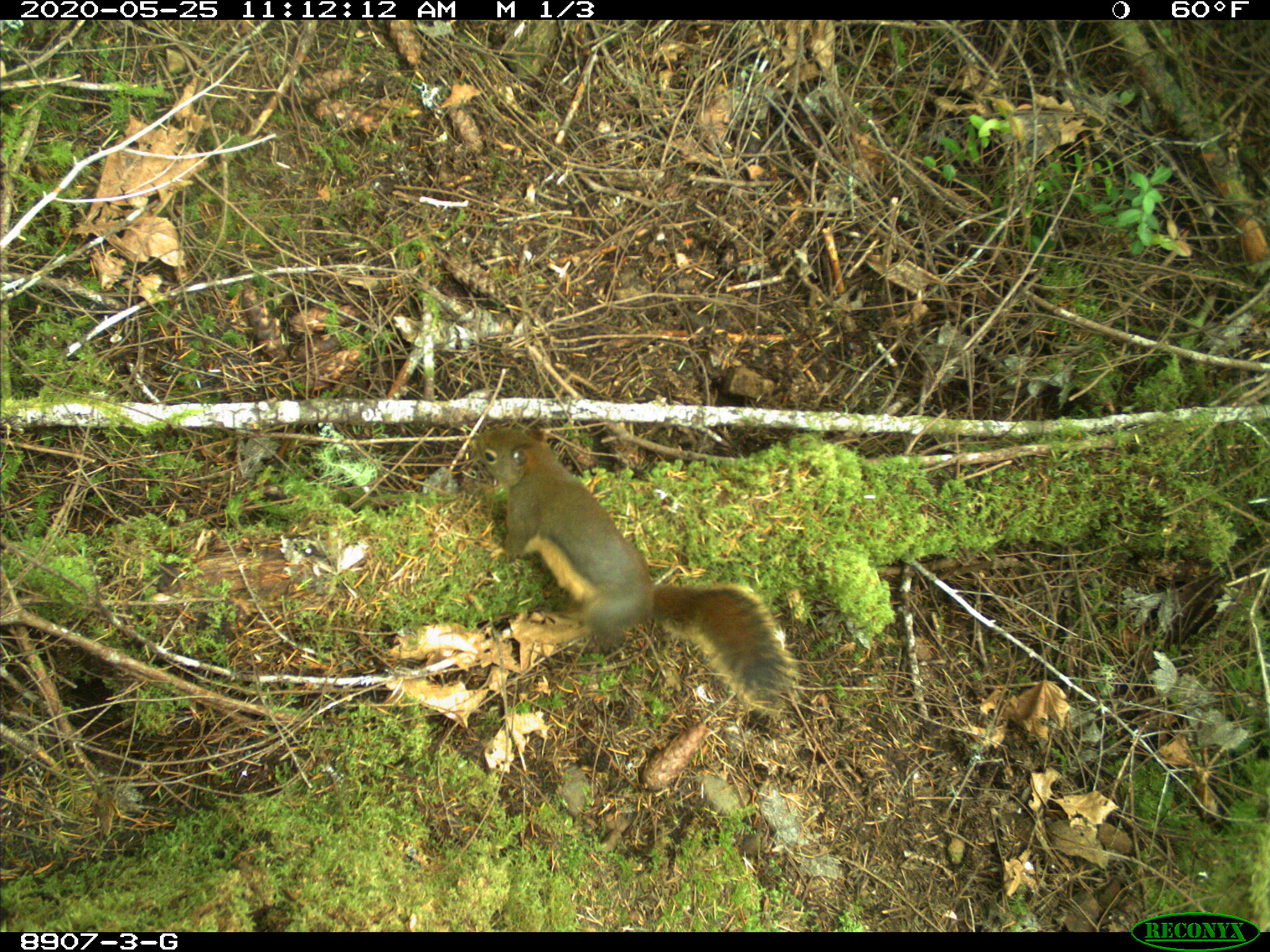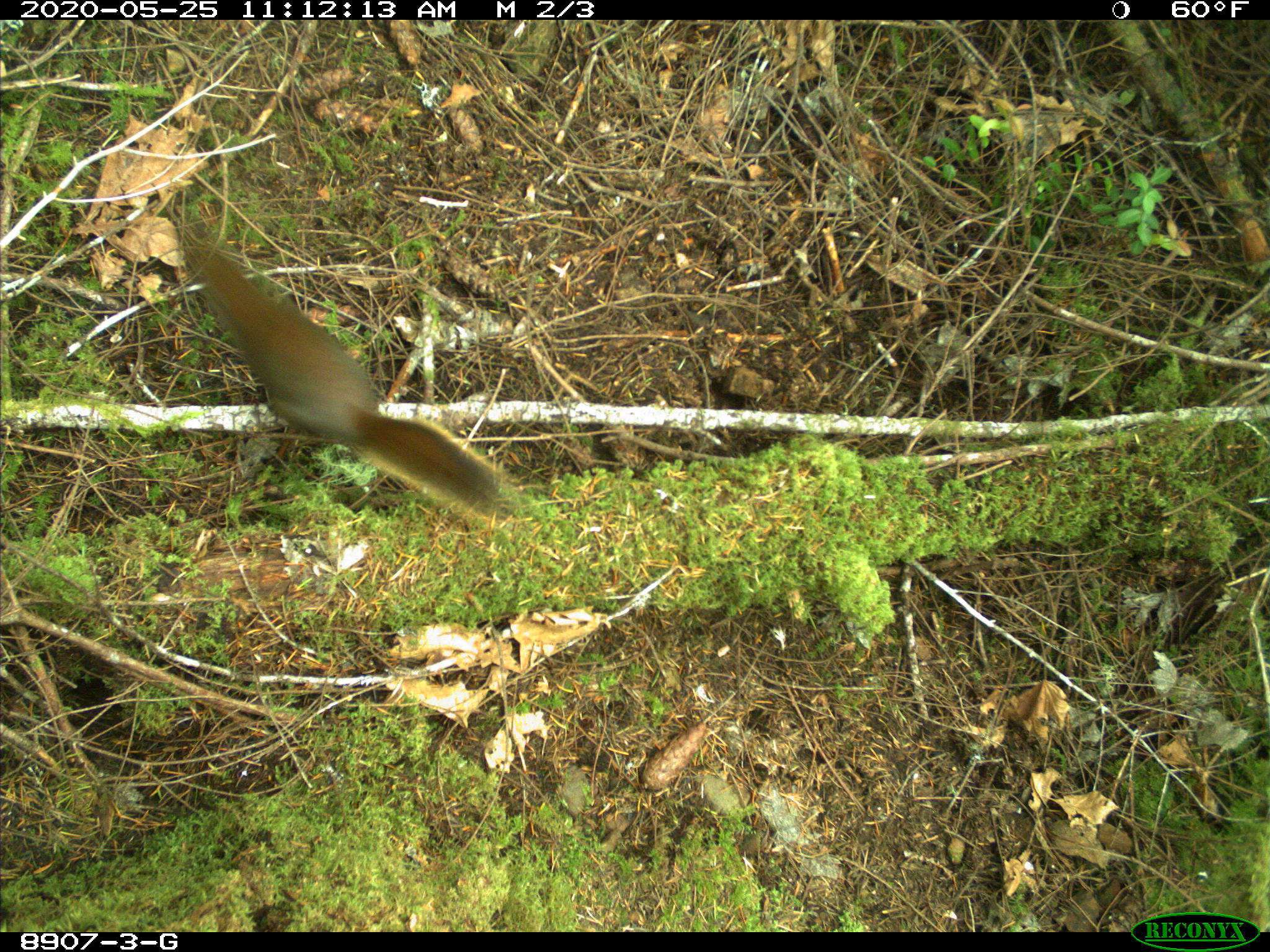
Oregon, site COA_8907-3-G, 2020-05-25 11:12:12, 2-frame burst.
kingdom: Animalia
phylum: Chordata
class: Mammalia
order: Rodentia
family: Sciuridae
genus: Tamiasciurus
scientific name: Tamiasciurus douglasii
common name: douglas squirrel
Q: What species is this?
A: Douglas squirrel (Tamiasciurus douglasii).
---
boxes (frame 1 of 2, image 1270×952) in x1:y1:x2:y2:
douglas squirrel: 472:424:794:708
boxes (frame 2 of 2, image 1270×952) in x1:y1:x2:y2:
douglas squirrel: 190:250:502:510